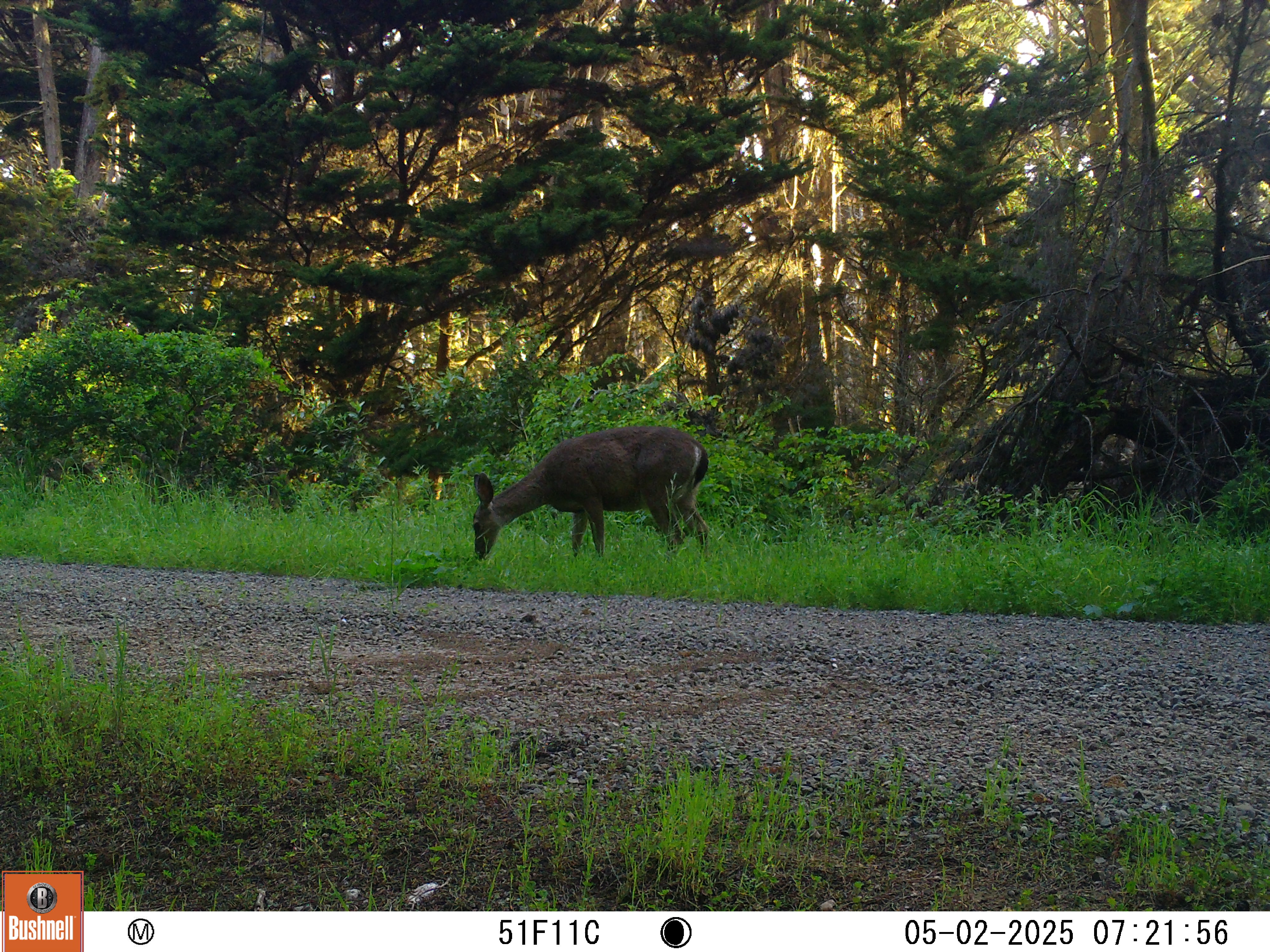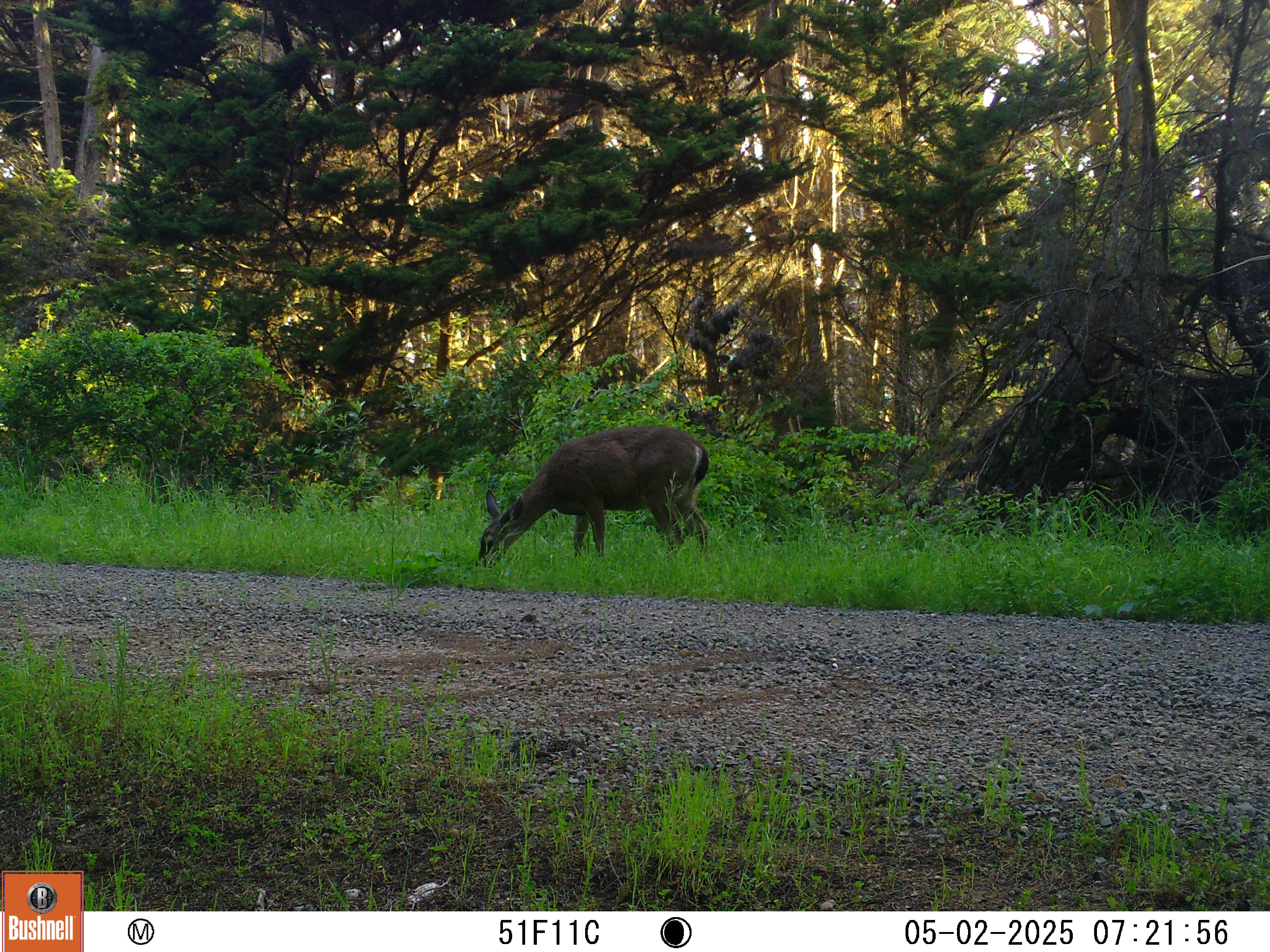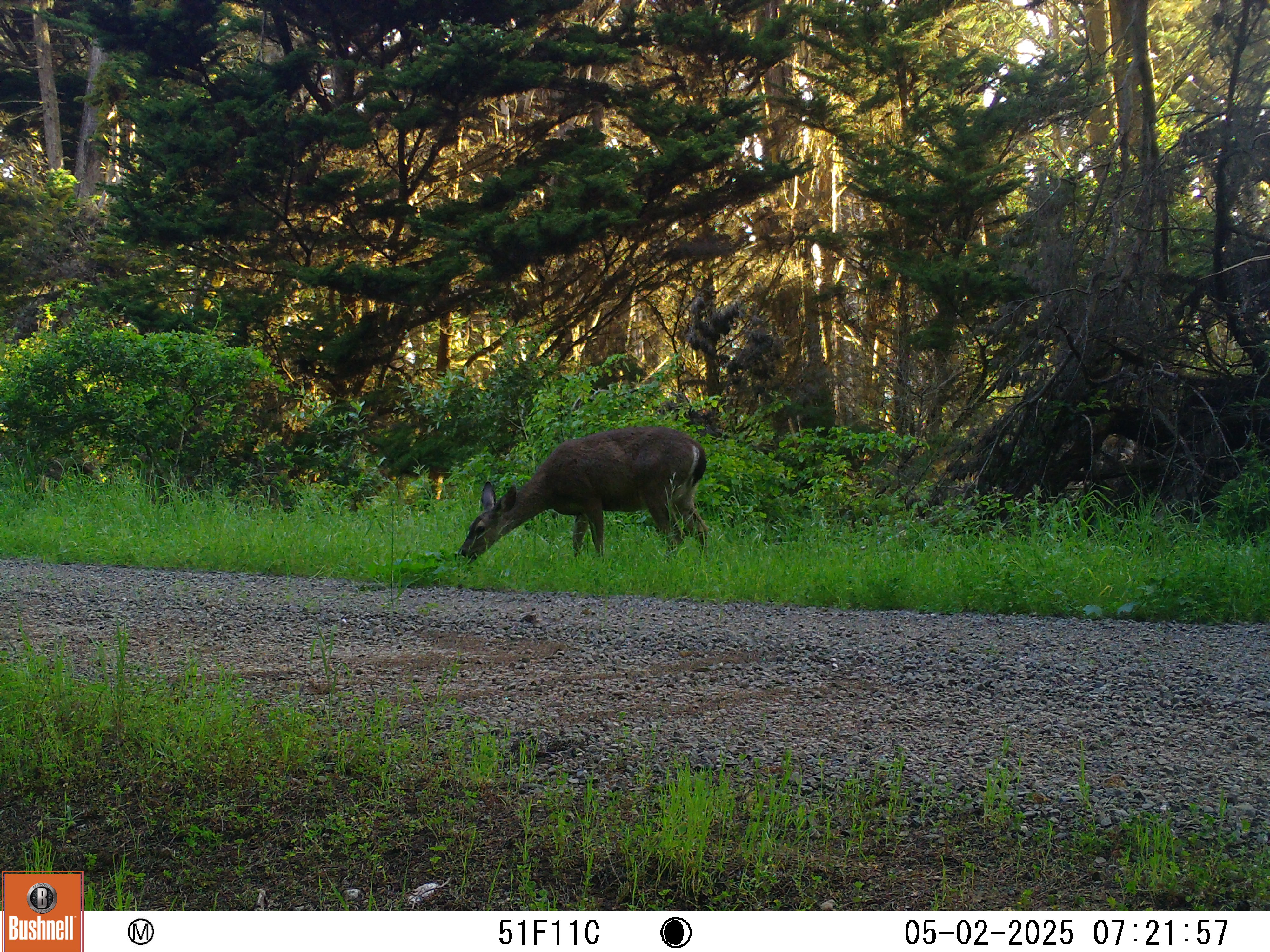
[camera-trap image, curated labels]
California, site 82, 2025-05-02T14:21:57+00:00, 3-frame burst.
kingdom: Animalia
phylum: Chordata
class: Mammalia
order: Artiodactyla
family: Cervidae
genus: Odocoileus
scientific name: Odocoileus hemionus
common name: mule deer